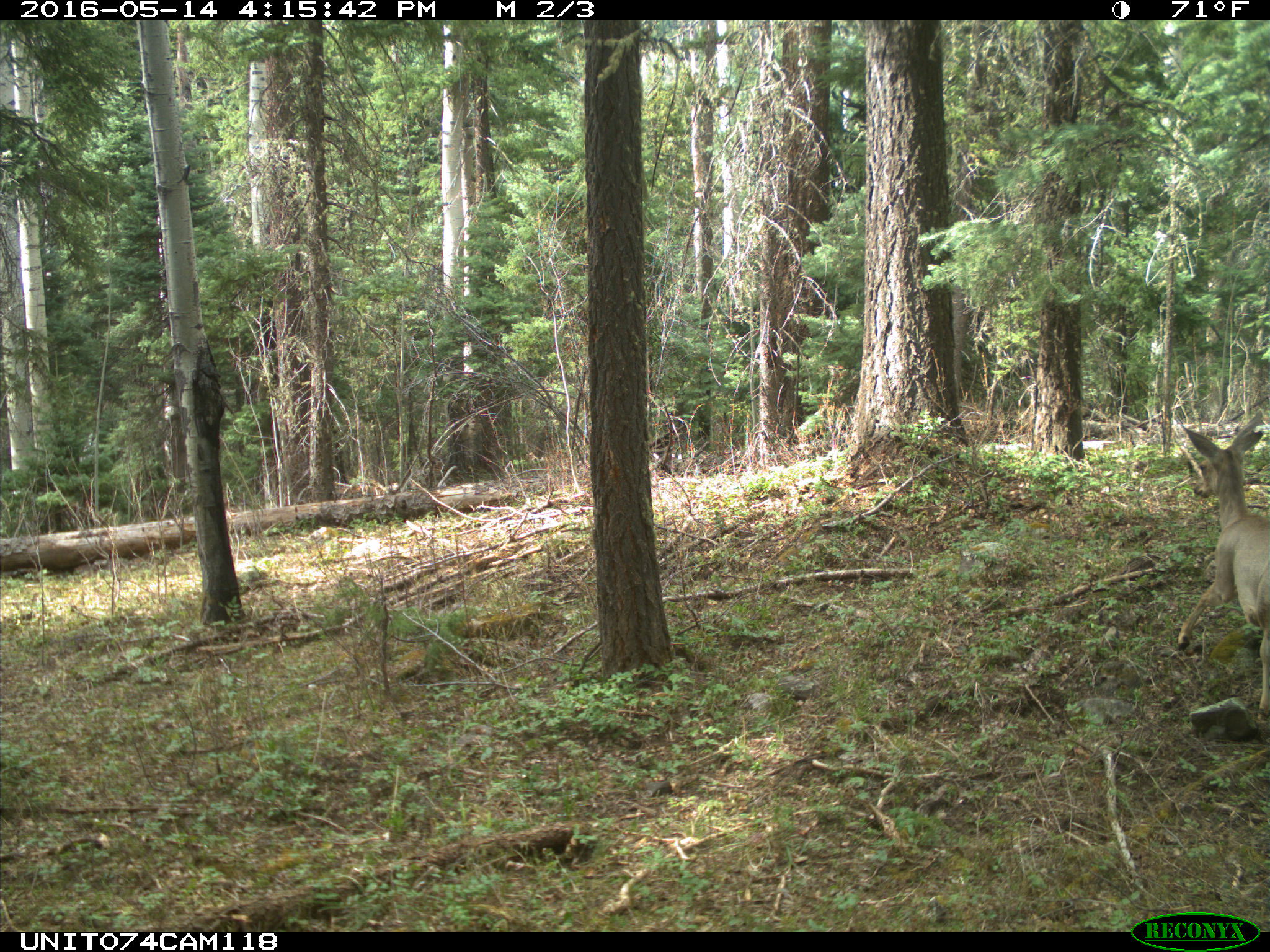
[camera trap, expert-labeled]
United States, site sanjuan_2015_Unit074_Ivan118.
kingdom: Animalia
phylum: Chordata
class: Mammalia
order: Artiodactyla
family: Cervidae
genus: Odocoileus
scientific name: Odocoileus hemionus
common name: mule deer